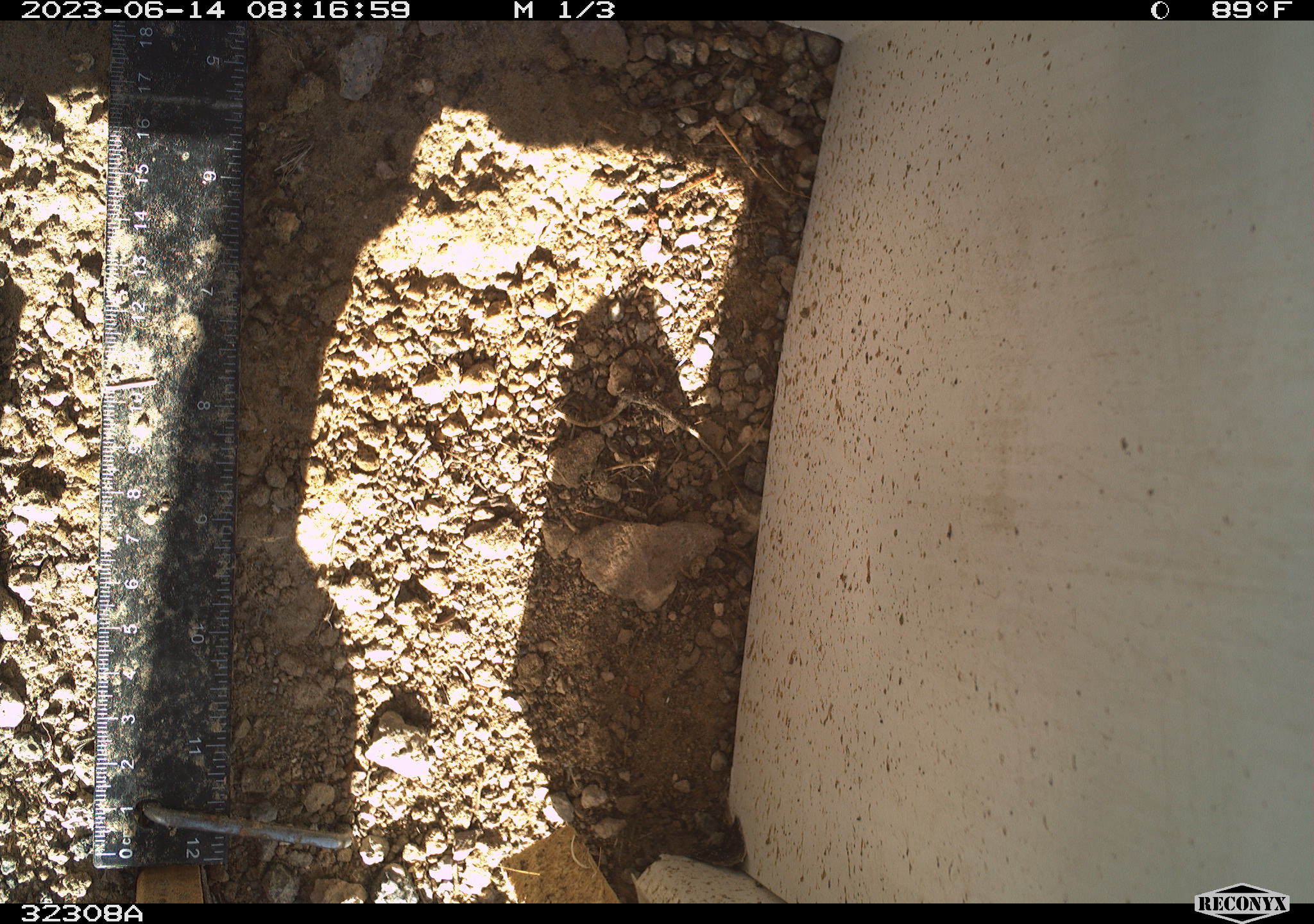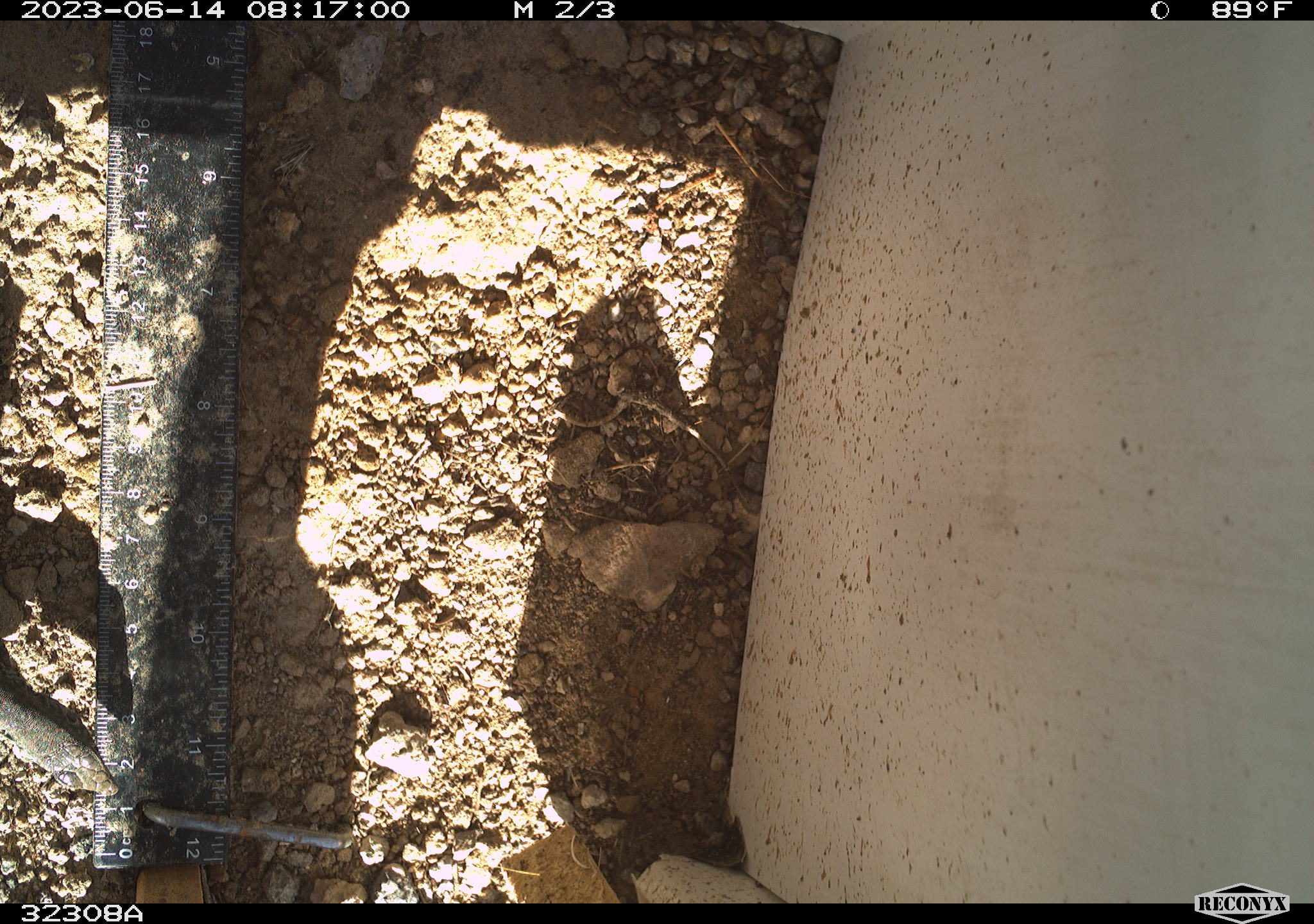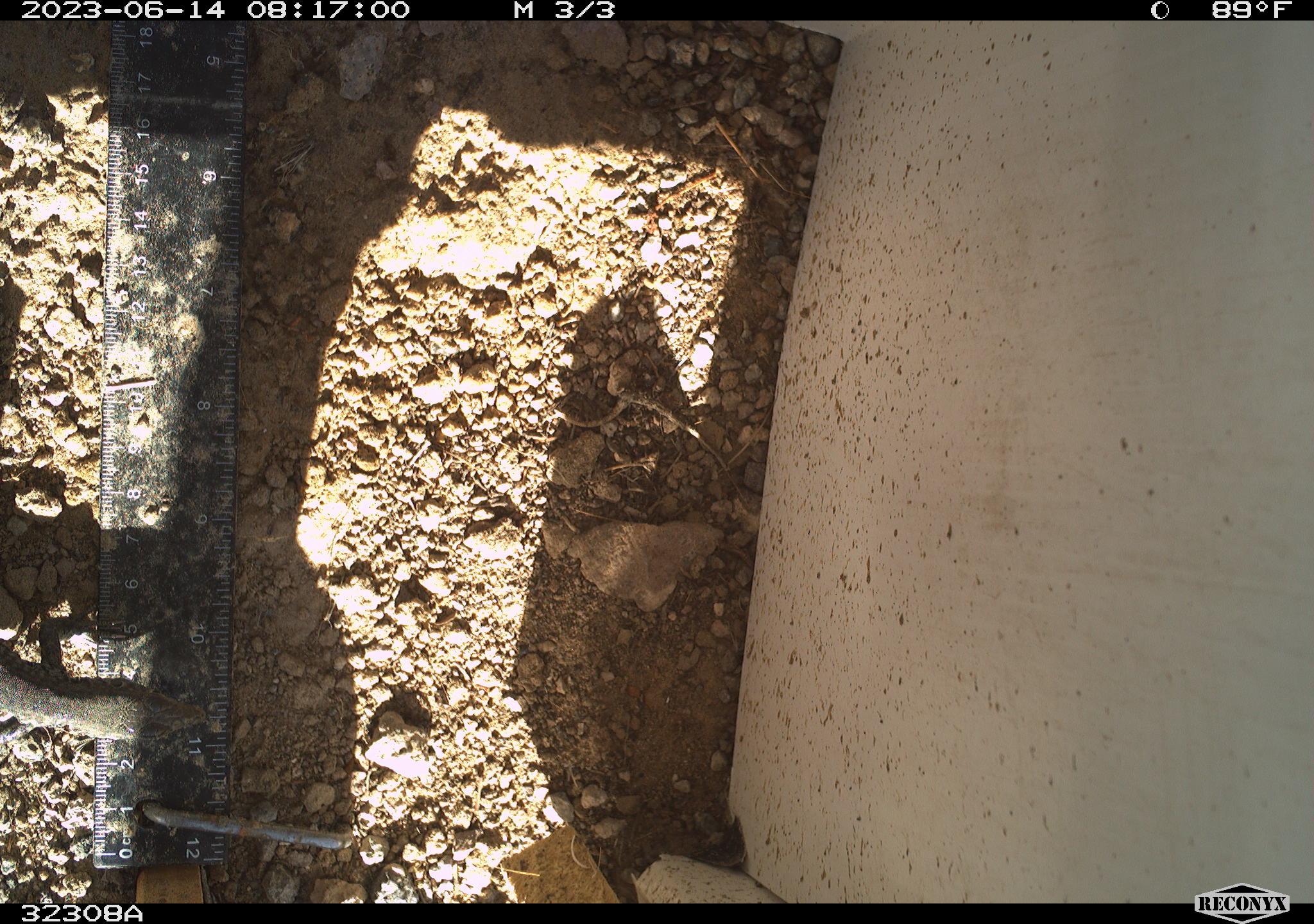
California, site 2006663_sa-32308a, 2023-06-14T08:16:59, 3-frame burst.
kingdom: Animalia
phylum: Chordata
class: Reptilia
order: Squamata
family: Teiidae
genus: Aspidoscelis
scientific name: Aspidoscelis tigris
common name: western whiptail